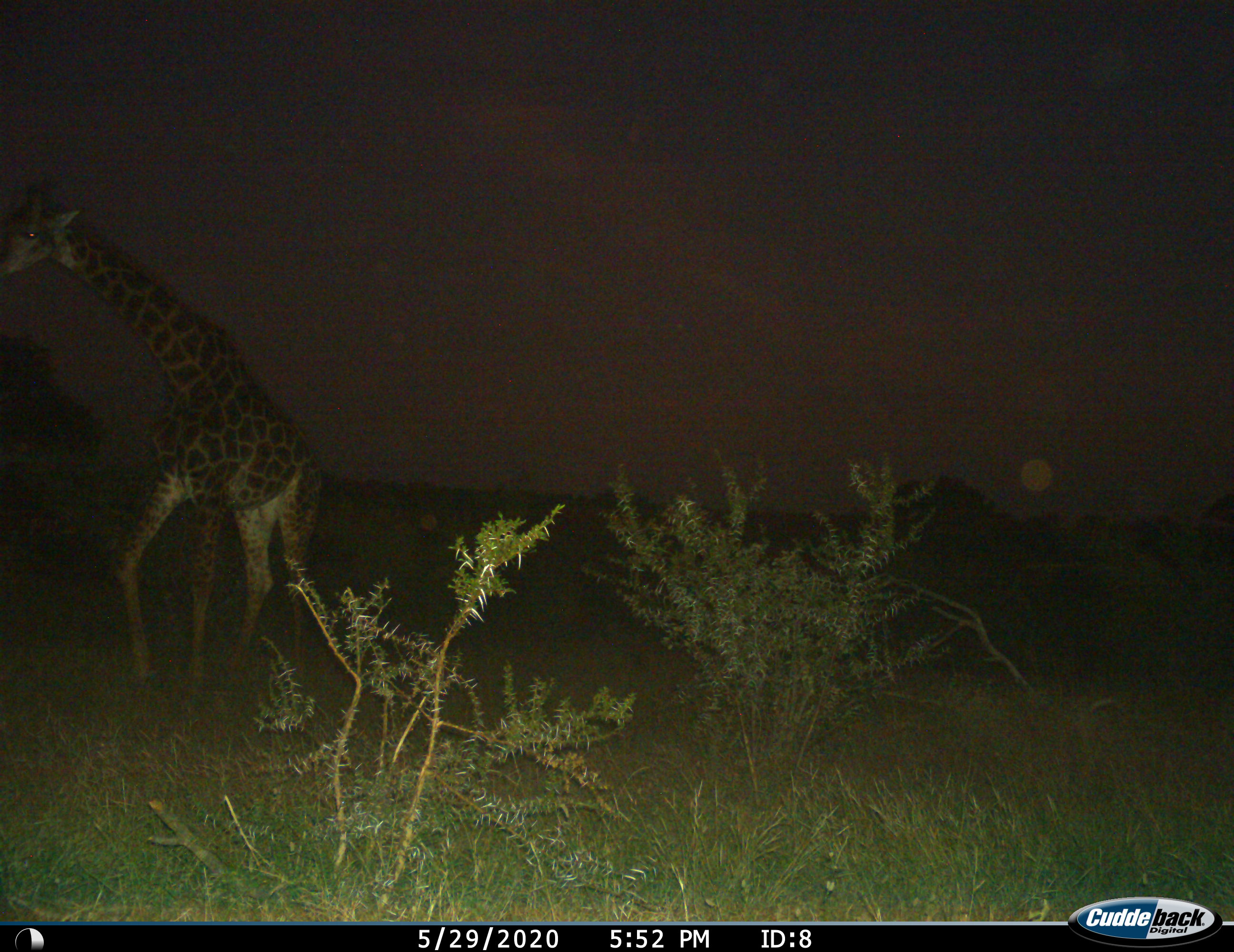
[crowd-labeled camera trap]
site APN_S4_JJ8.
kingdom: Animalia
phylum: Chordata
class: Mammalia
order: Artiodactyla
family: Giraffidae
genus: Giraffa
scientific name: Giraffa camelopardalis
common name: giraffe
Giraffe (Giraffa camelopardalis), count 1. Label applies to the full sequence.